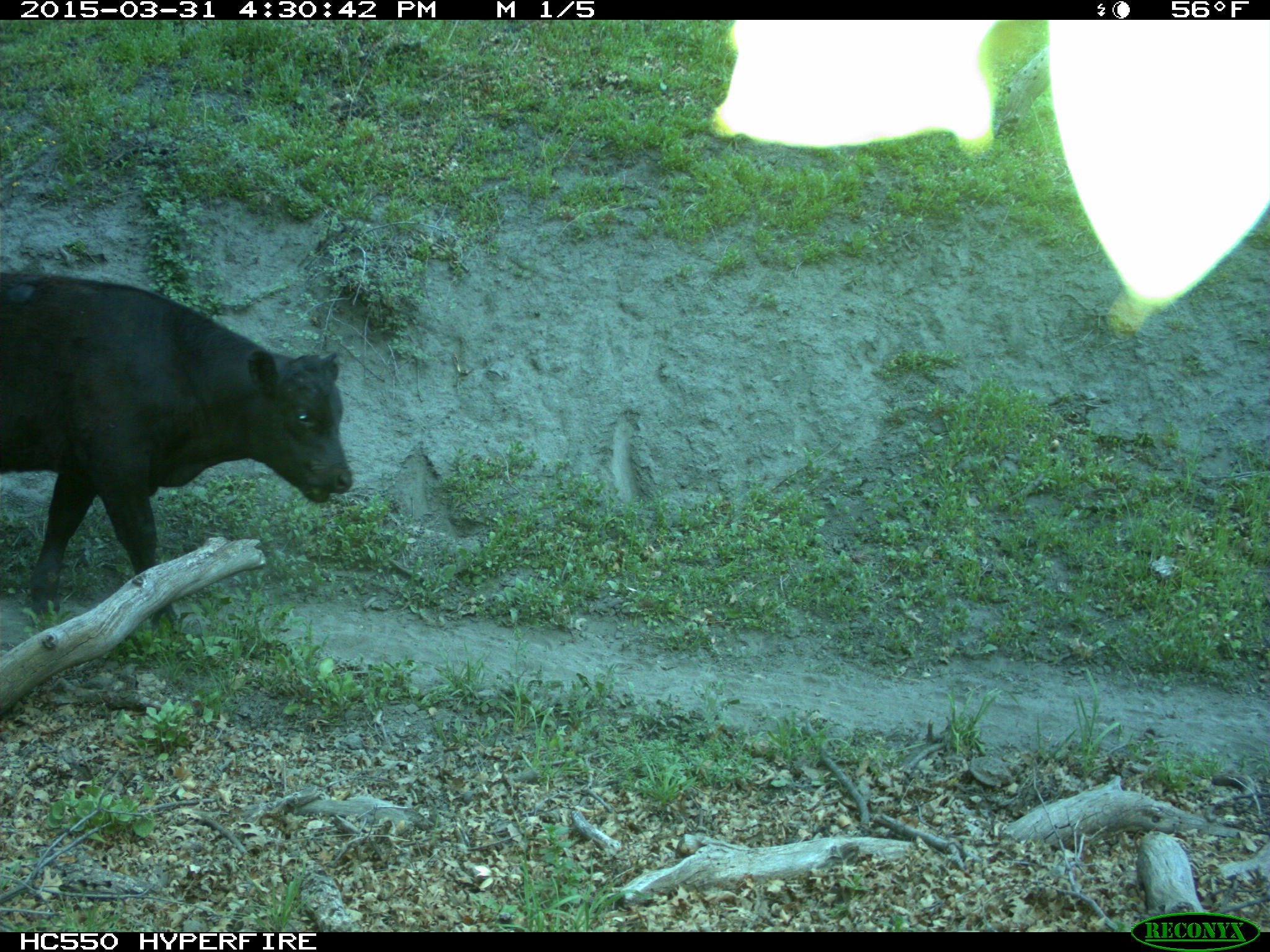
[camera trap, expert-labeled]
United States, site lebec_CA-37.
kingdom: Animalia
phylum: Chordata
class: Mammalia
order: Artiodactyla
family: Bovidae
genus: Bos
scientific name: Bos taurus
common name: domestic cow